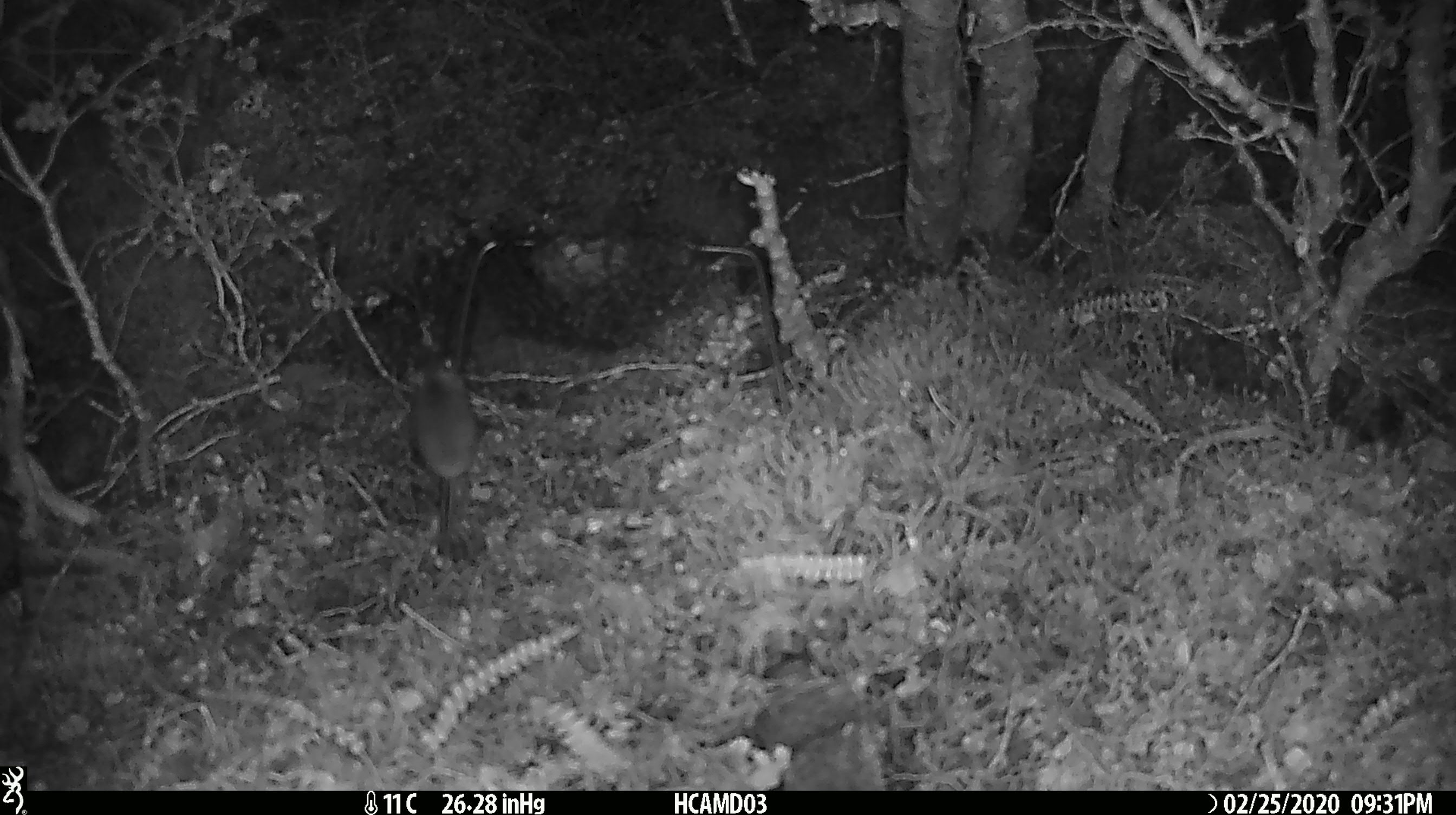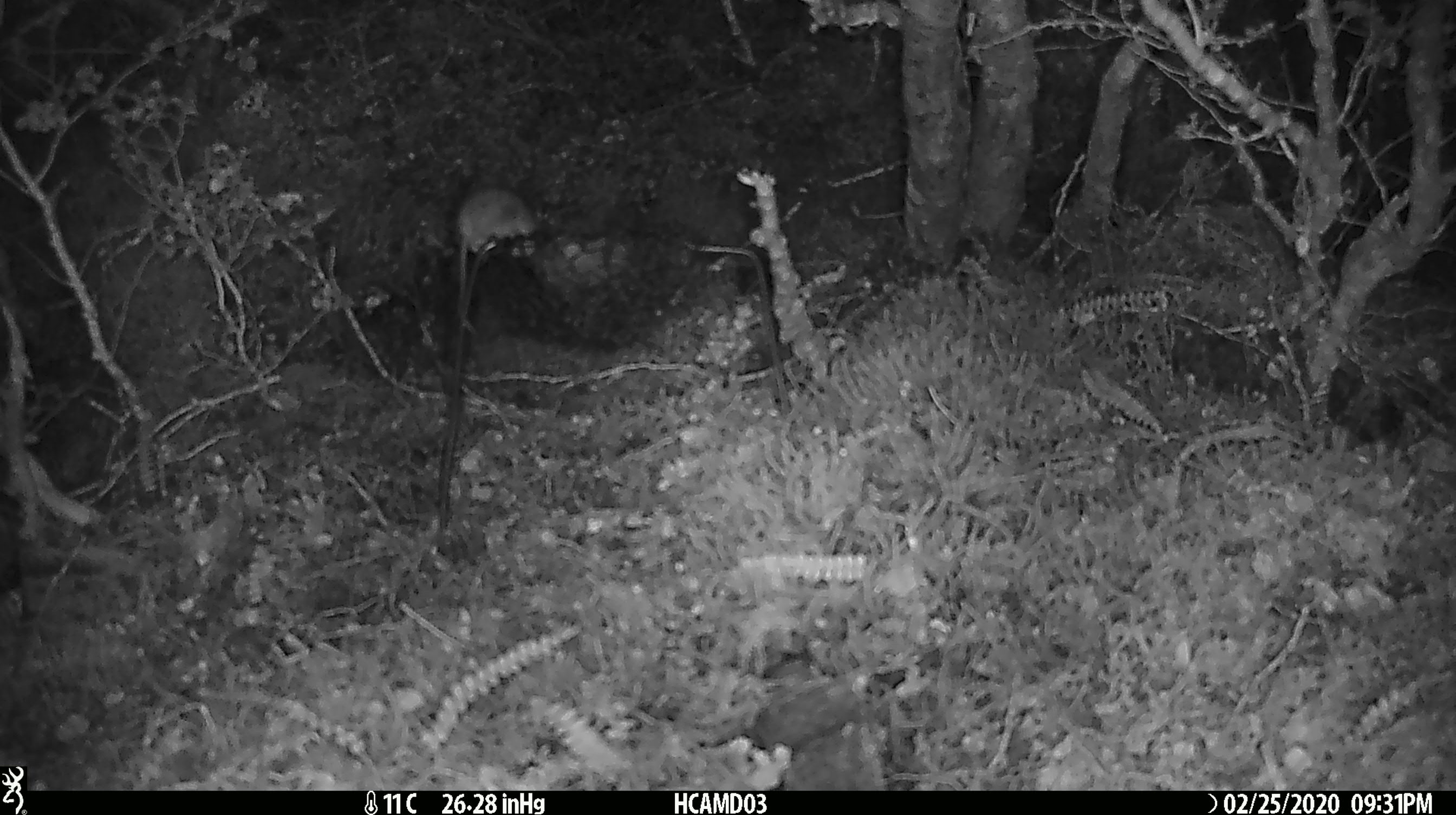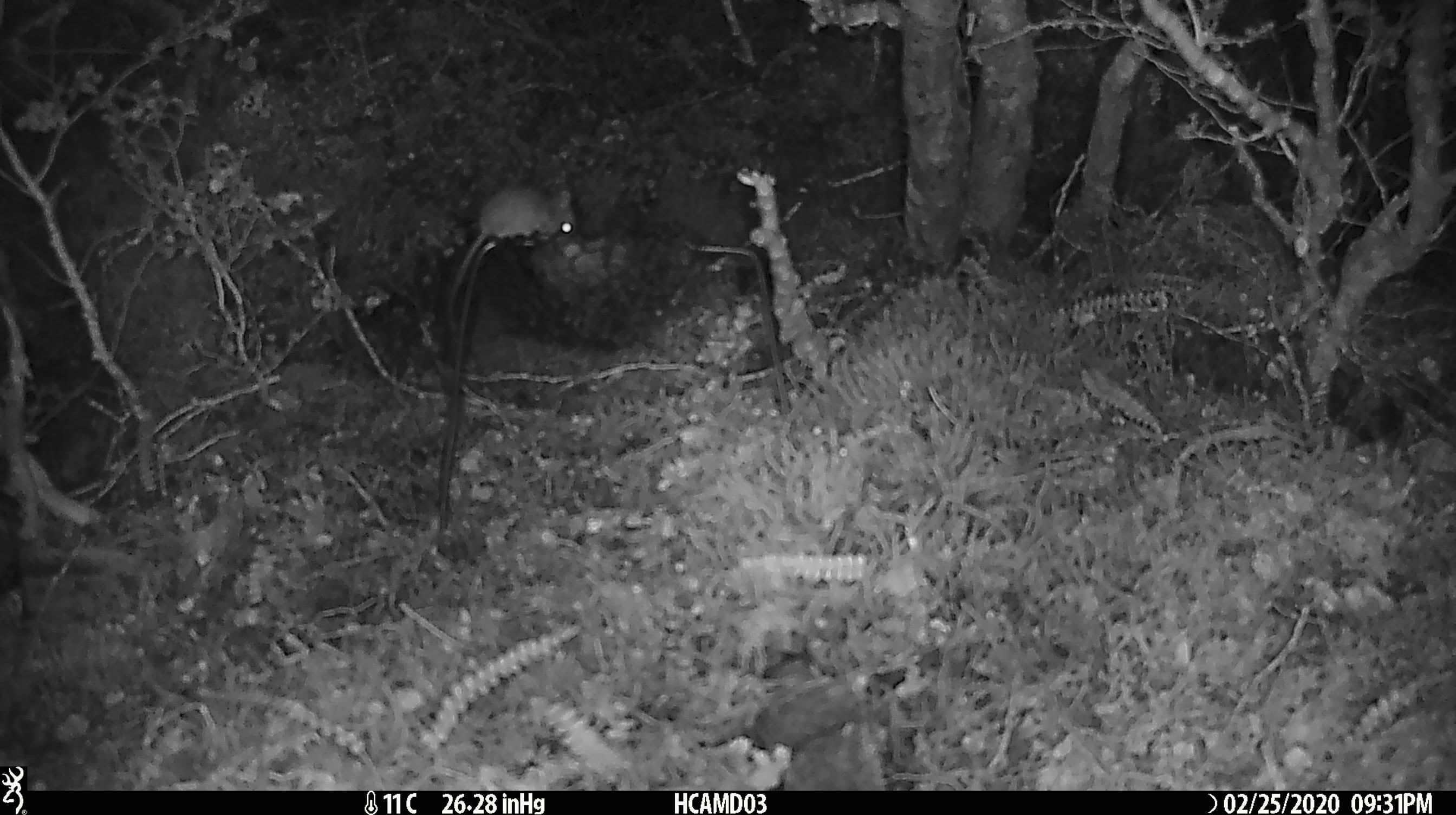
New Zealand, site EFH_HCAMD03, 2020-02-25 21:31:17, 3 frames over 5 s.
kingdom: Animalia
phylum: Chordata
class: Mammalia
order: Rodentia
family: Muridae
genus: Mus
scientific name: Mus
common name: mouse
Mouse (Mus).